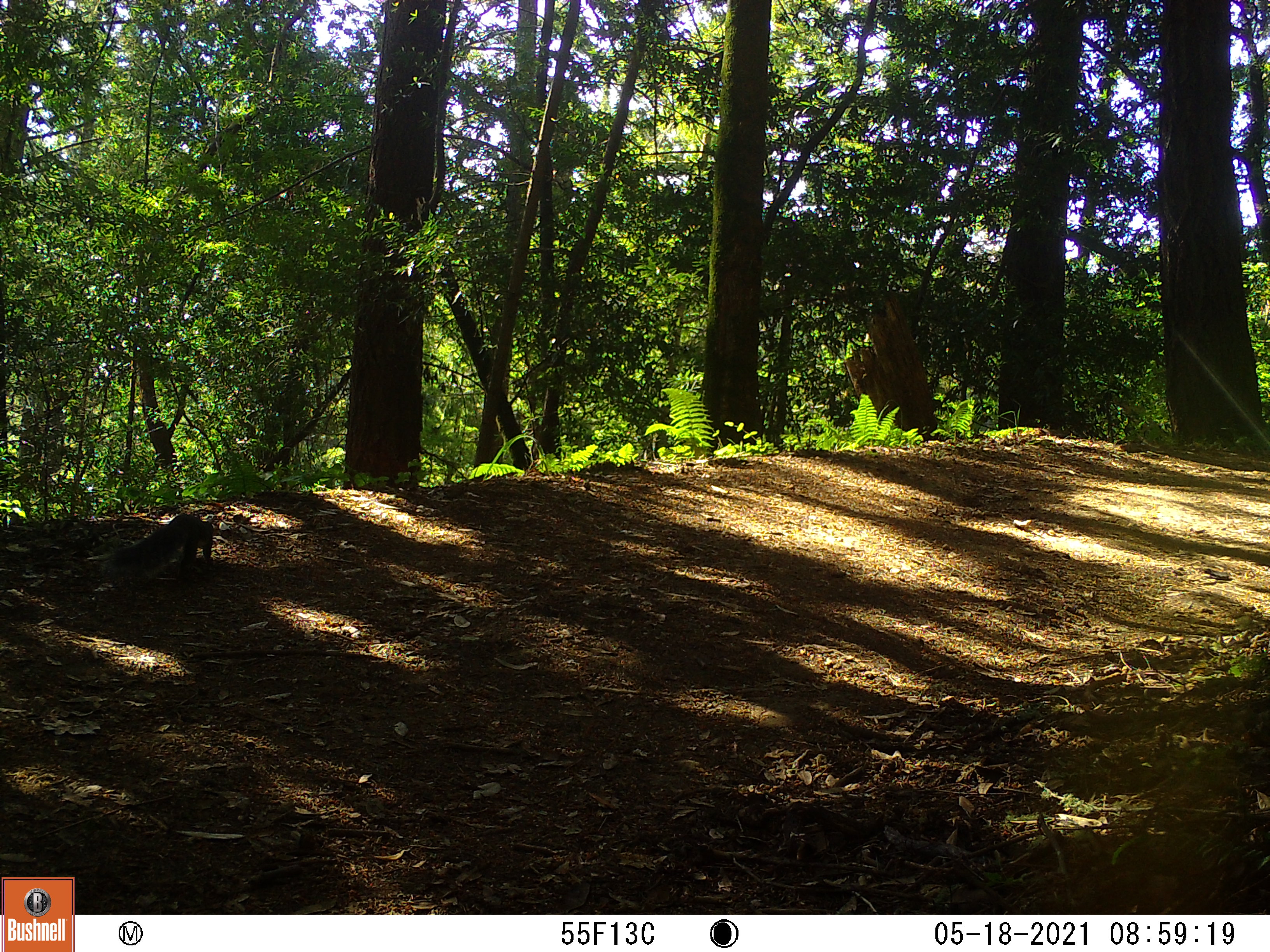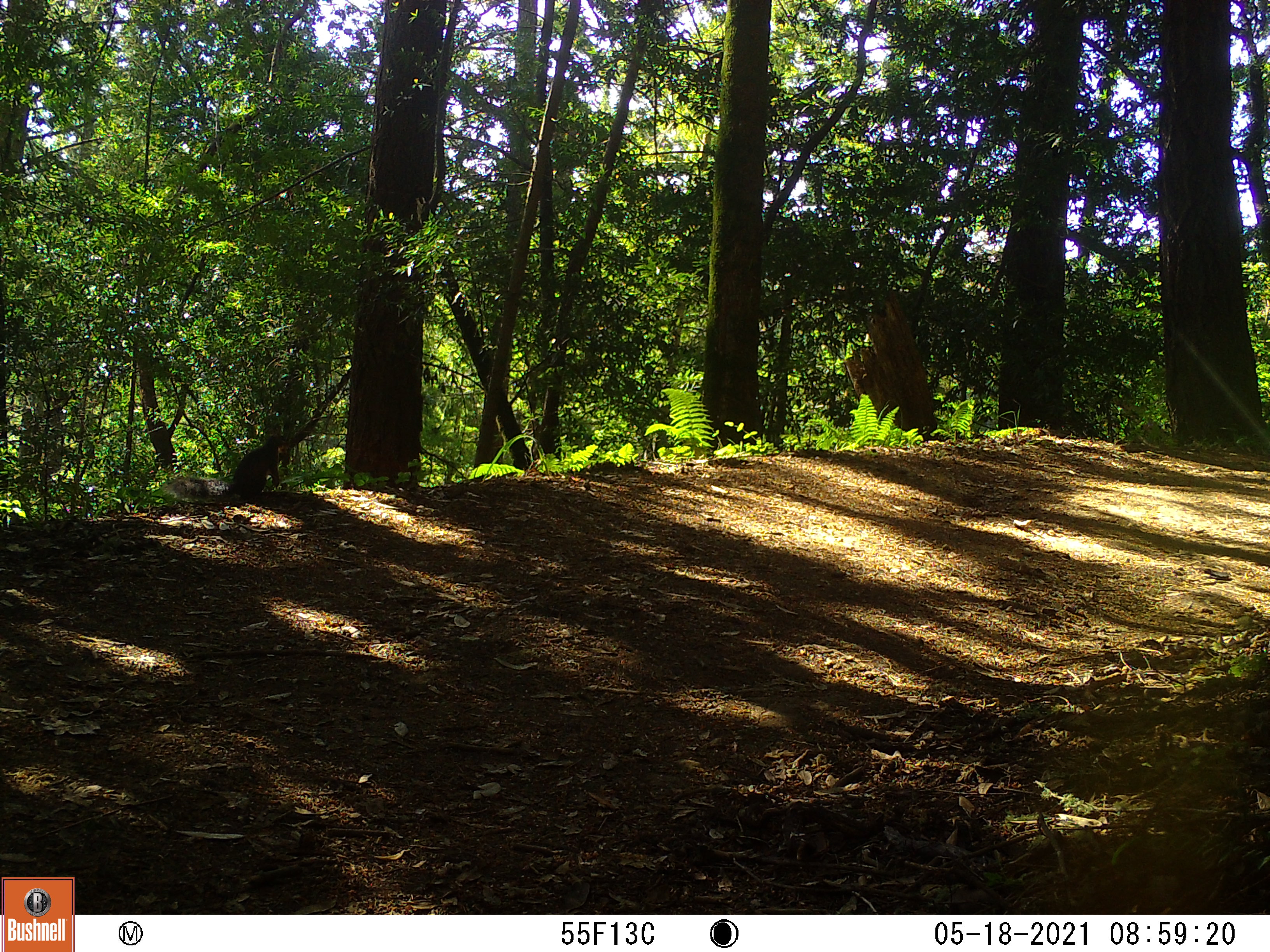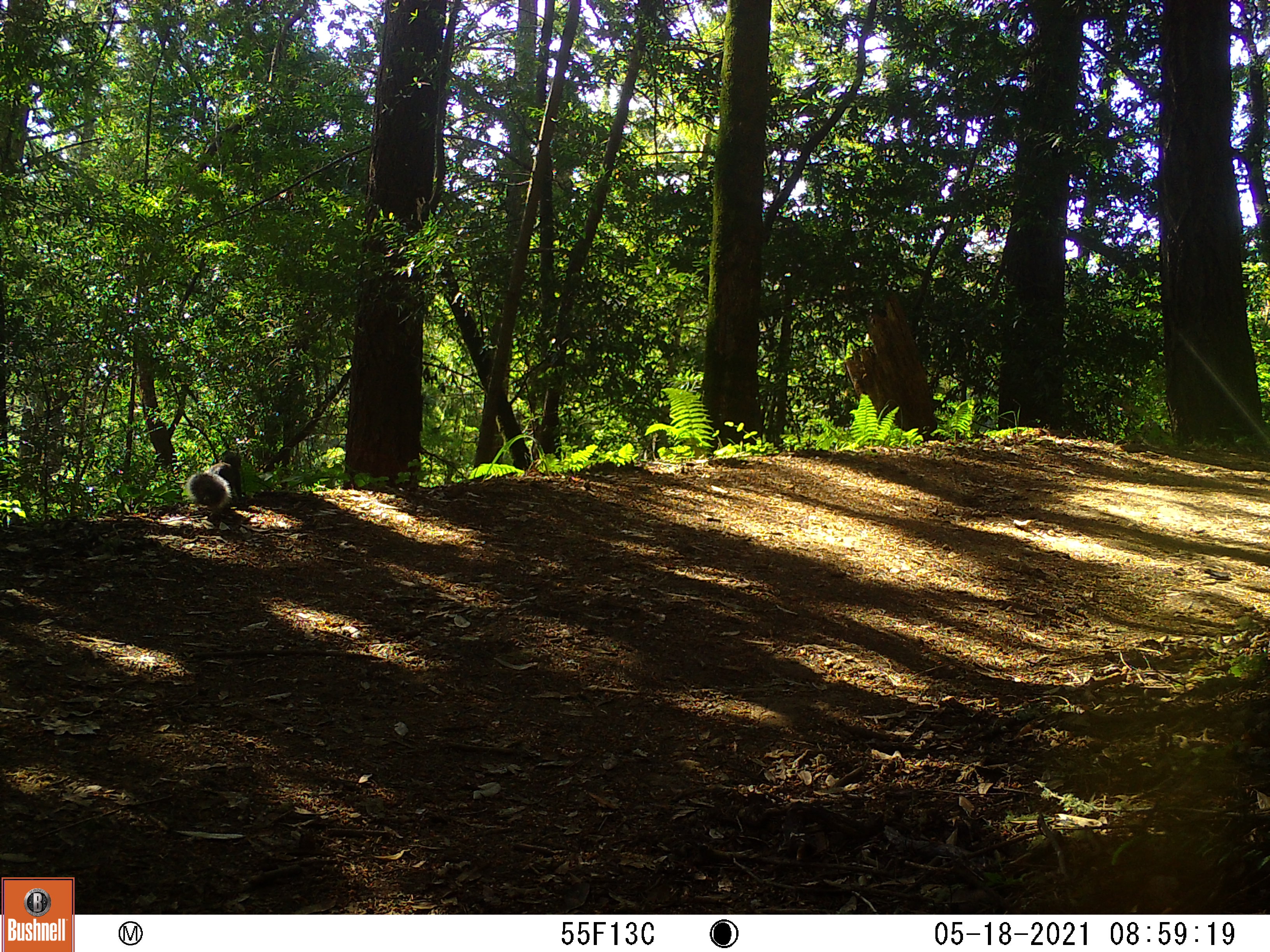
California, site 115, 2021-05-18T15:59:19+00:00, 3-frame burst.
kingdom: Animalia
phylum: Chordata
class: Mammalia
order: Rodentia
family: Sciuridae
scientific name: Sciuridae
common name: squirrel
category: unknown squirrel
Unknown squirrel (squirrel) (Sciuridae).